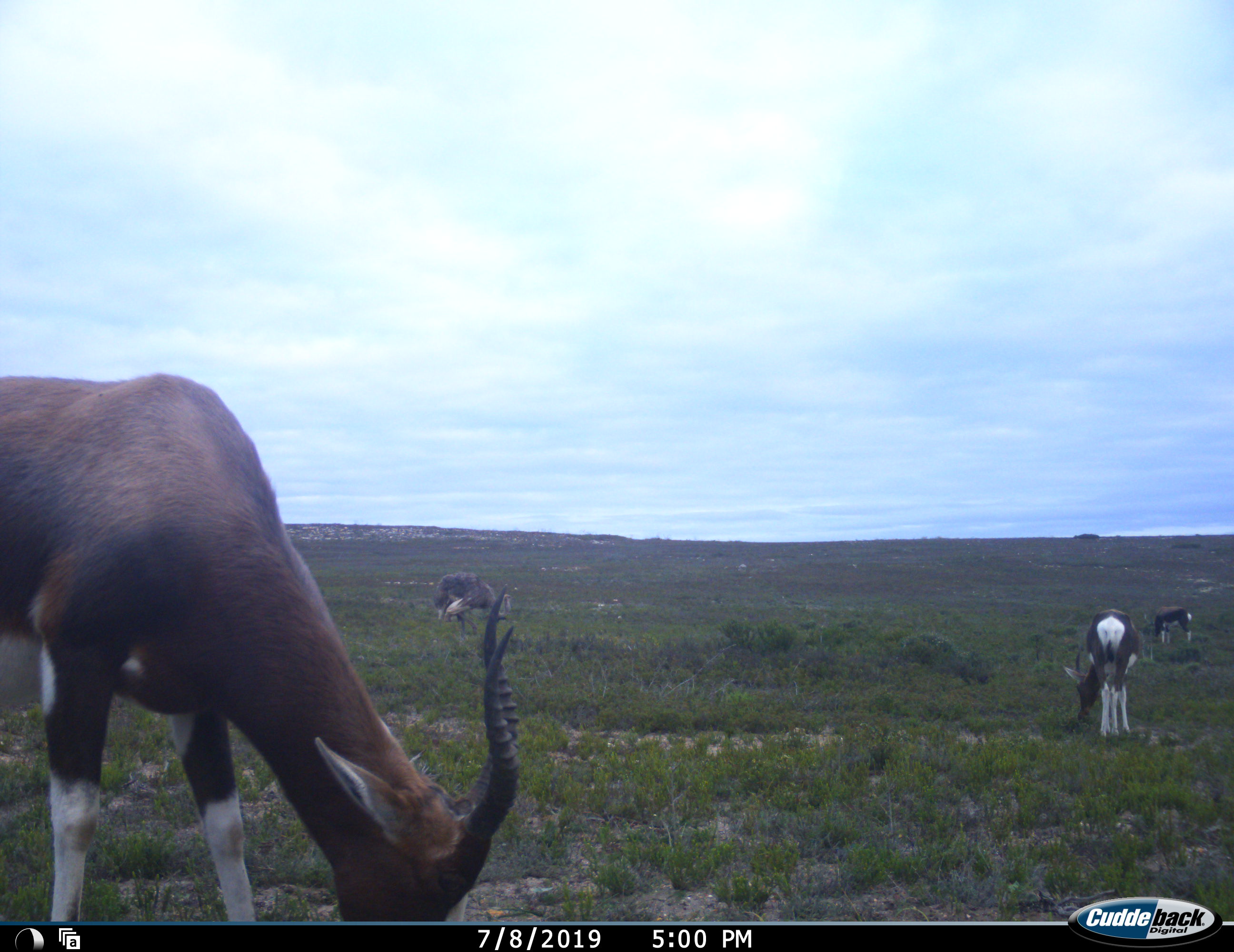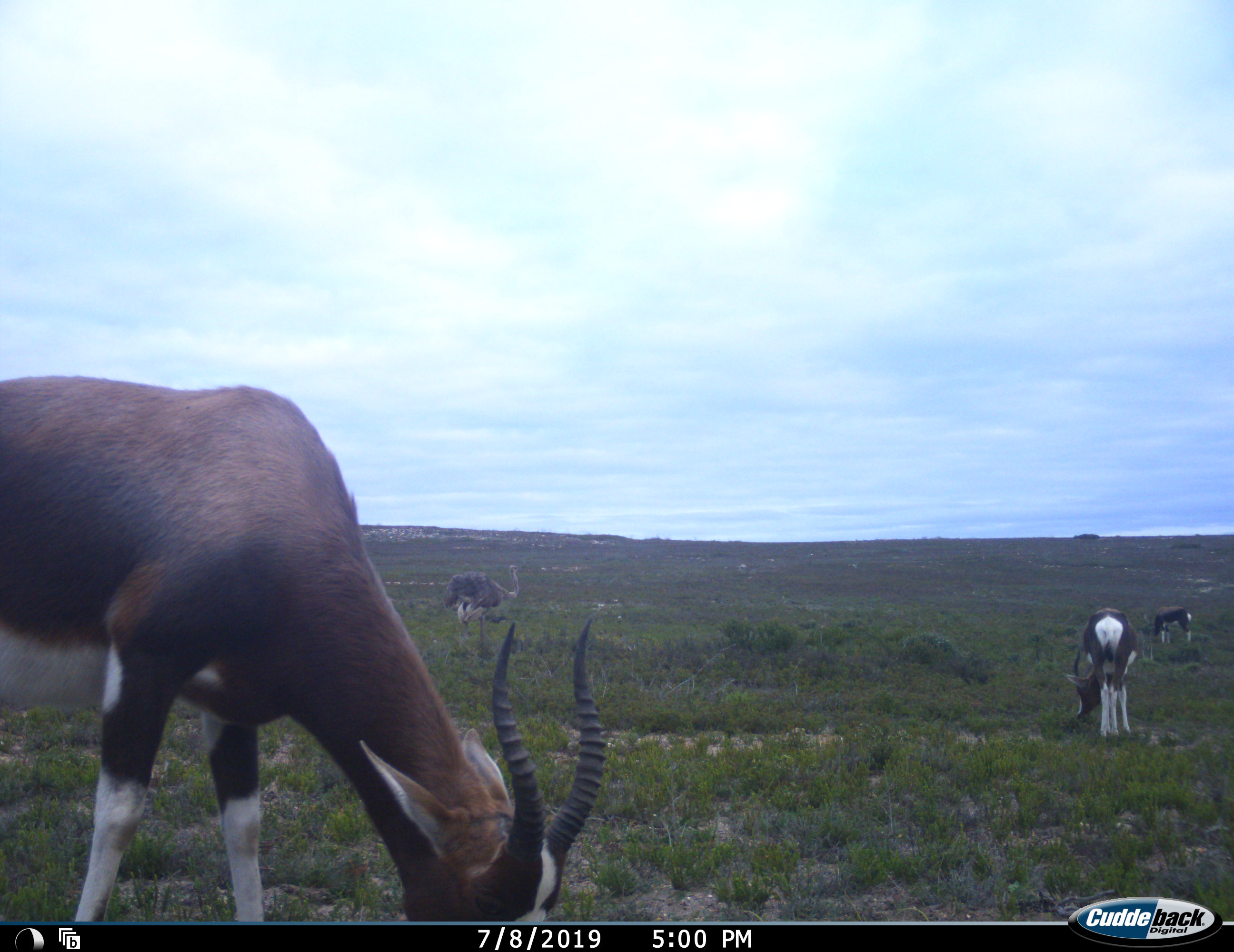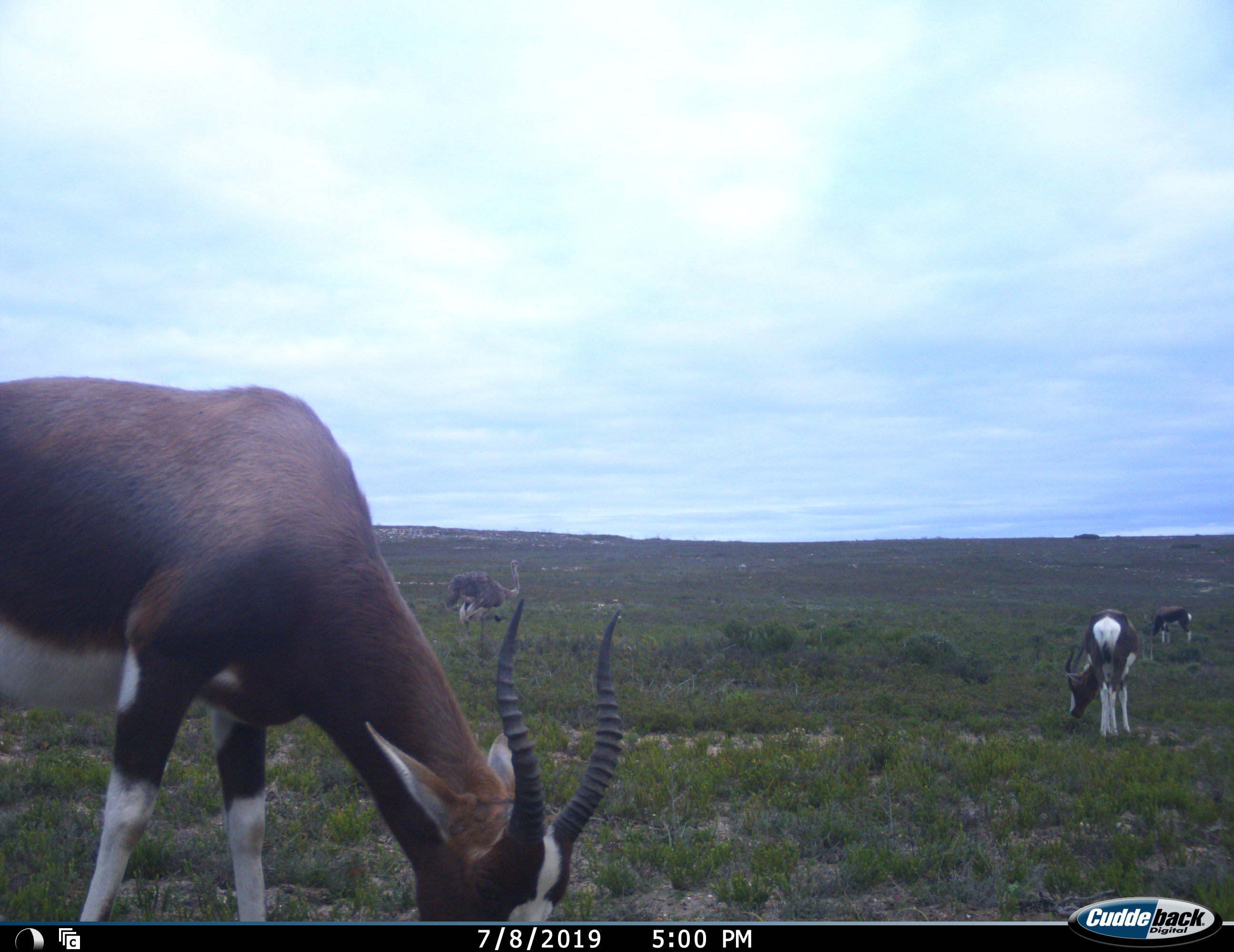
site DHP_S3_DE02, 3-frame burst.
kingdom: Animalia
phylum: Chordata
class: Mammalia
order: Artiodactyla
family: Bovidae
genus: Damaliscus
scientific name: Damaliscus pygargus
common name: bontebok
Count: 3.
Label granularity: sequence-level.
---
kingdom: Animalia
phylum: Chordata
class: Aves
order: Struthioniformes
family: Struthionidae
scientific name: Struthionidae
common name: ostrich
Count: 1.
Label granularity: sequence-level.